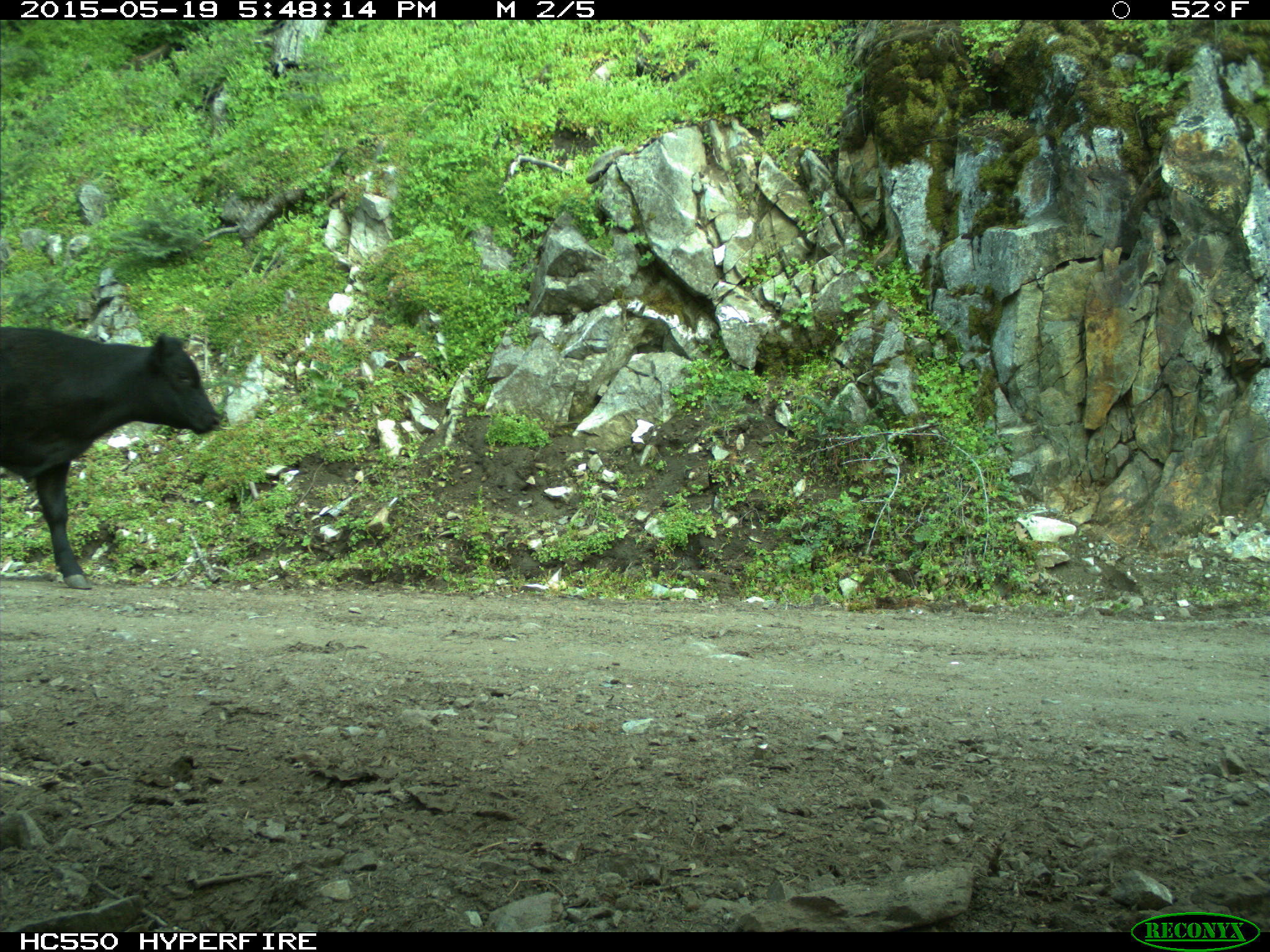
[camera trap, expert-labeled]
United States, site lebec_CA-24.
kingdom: Animalia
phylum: Chordata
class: Mammalia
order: Artiodactyla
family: Bovidae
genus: Bos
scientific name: Bos taurus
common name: domestic cow